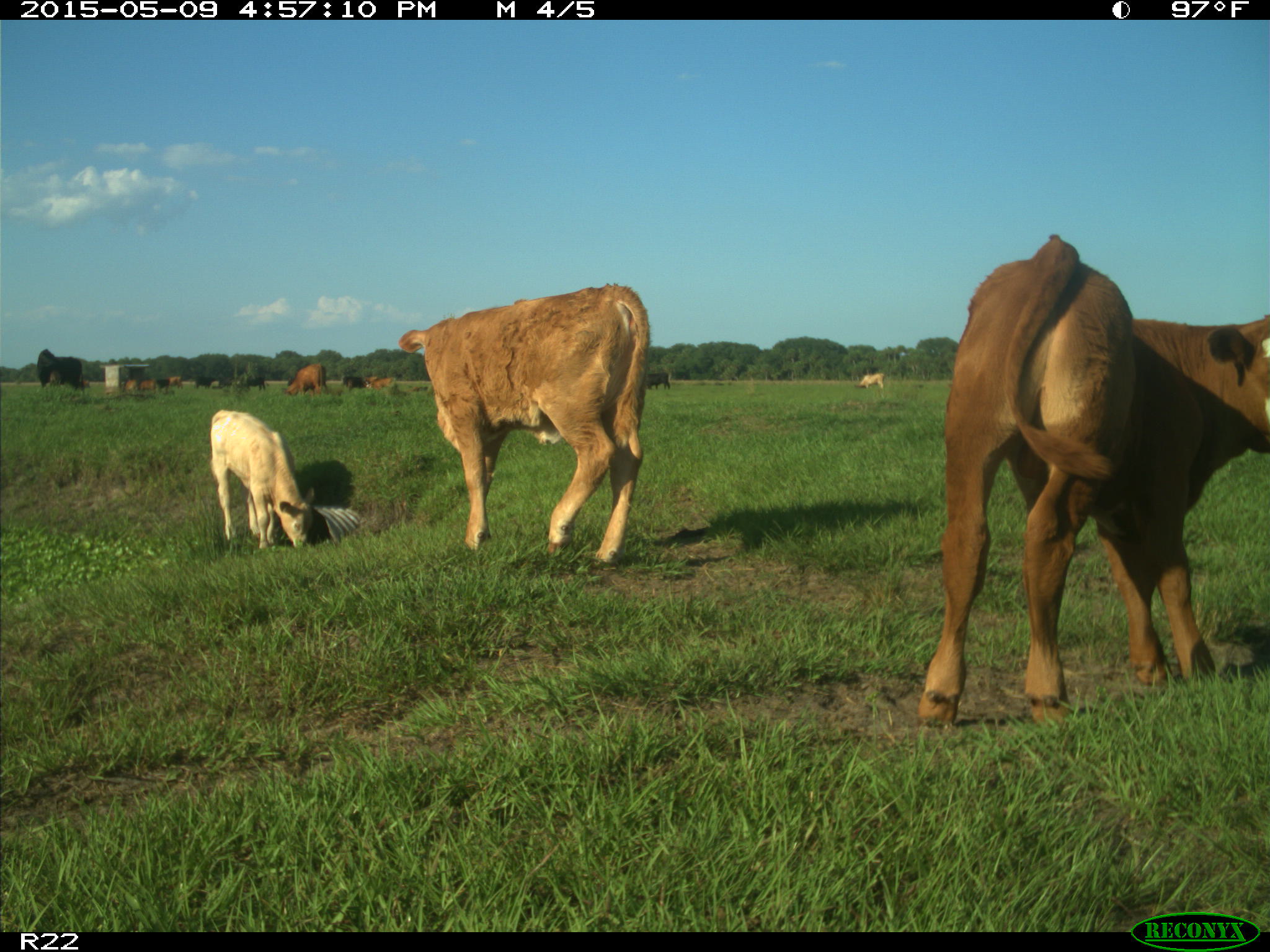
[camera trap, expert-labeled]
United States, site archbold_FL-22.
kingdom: Animalia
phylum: Chordata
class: Mammalia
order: Artiodactyla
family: Bovidae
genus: Bos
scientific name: Bos taurus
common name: domestic cow